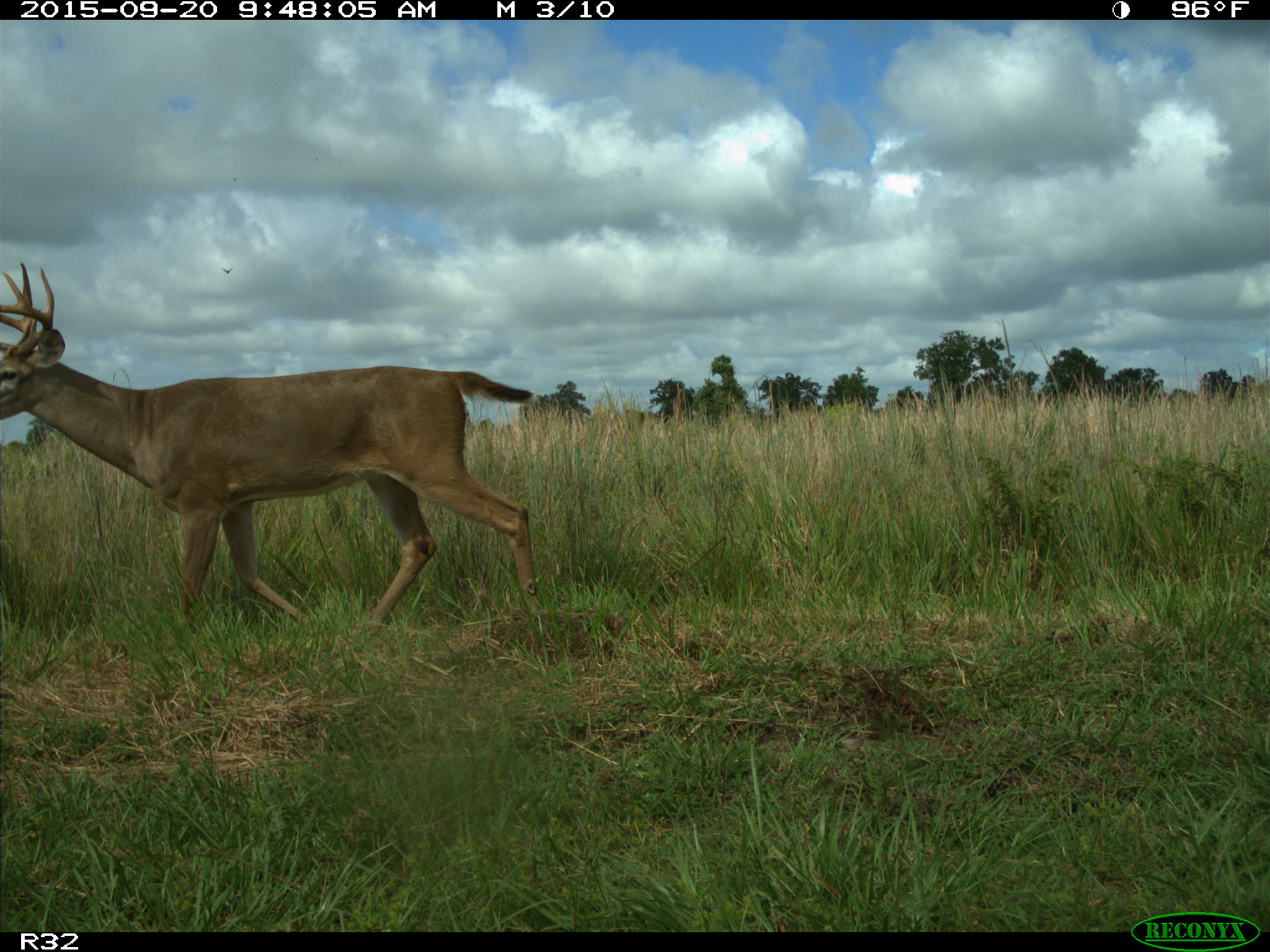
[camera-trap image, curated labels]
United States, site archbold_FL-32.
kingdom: Animalia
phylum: Chordata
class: Mammalia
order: Artiodactyla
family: Cervidae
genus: Odocoileus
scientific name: Odocoileus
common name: deer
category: unidentified deer